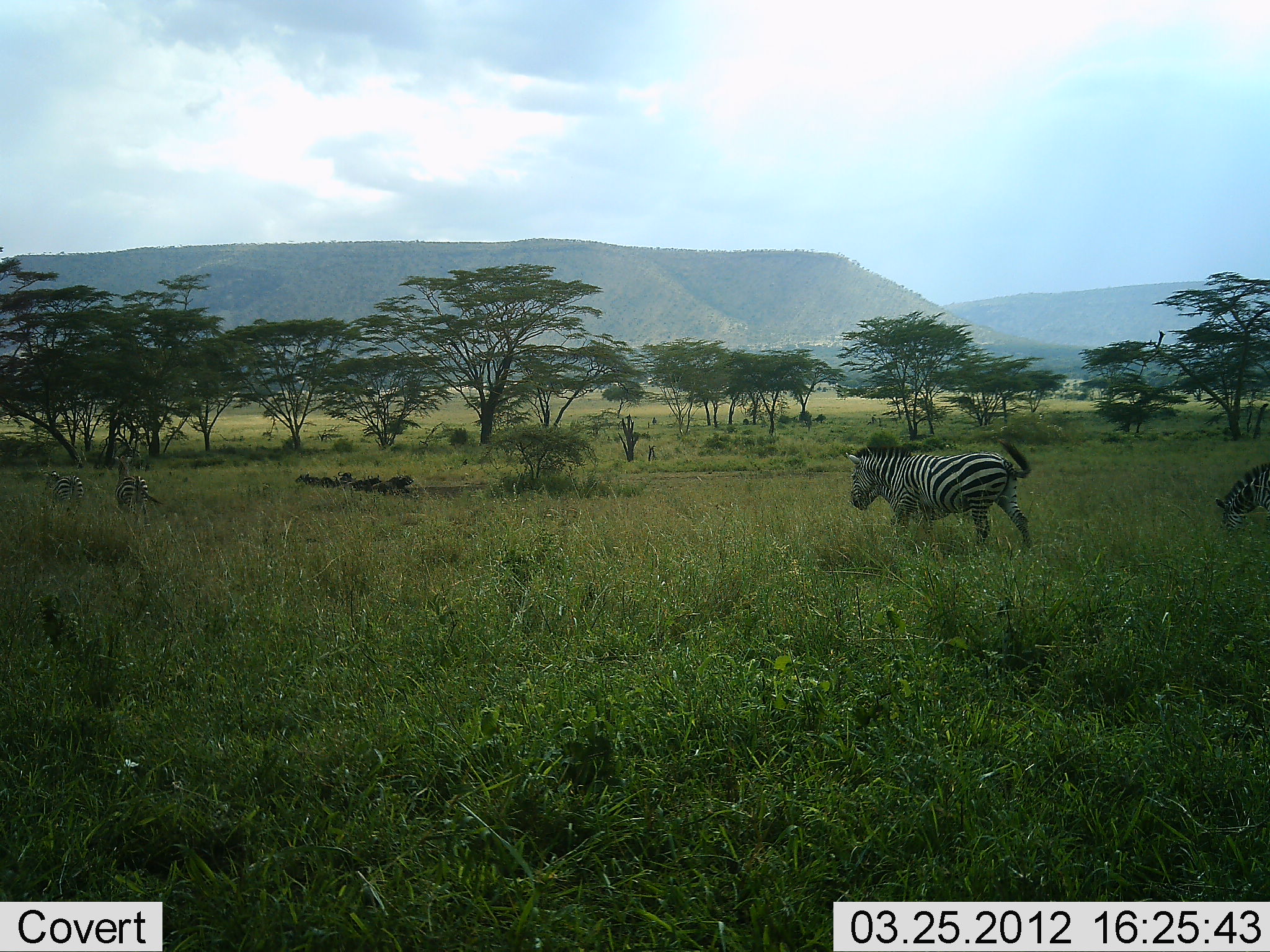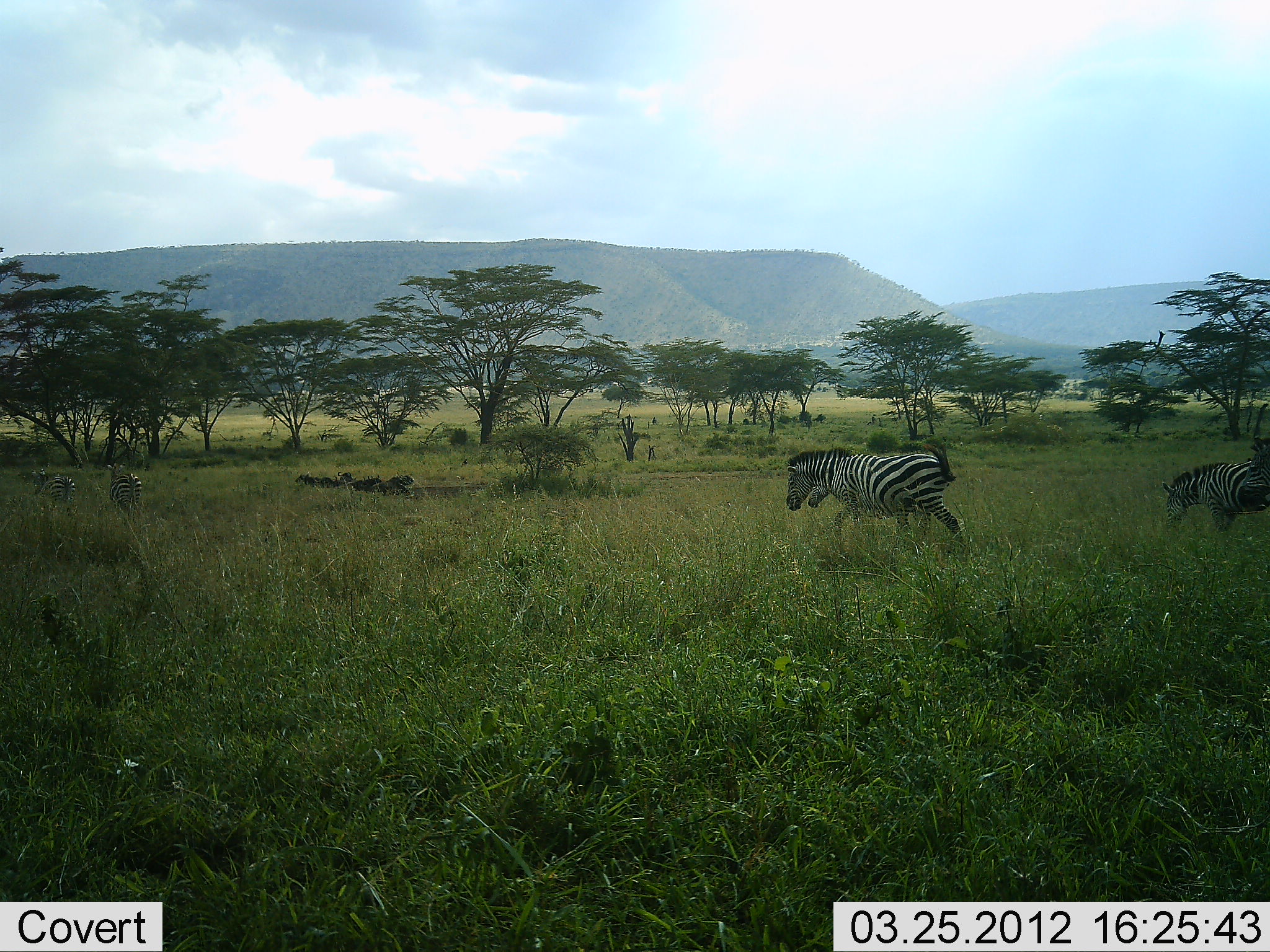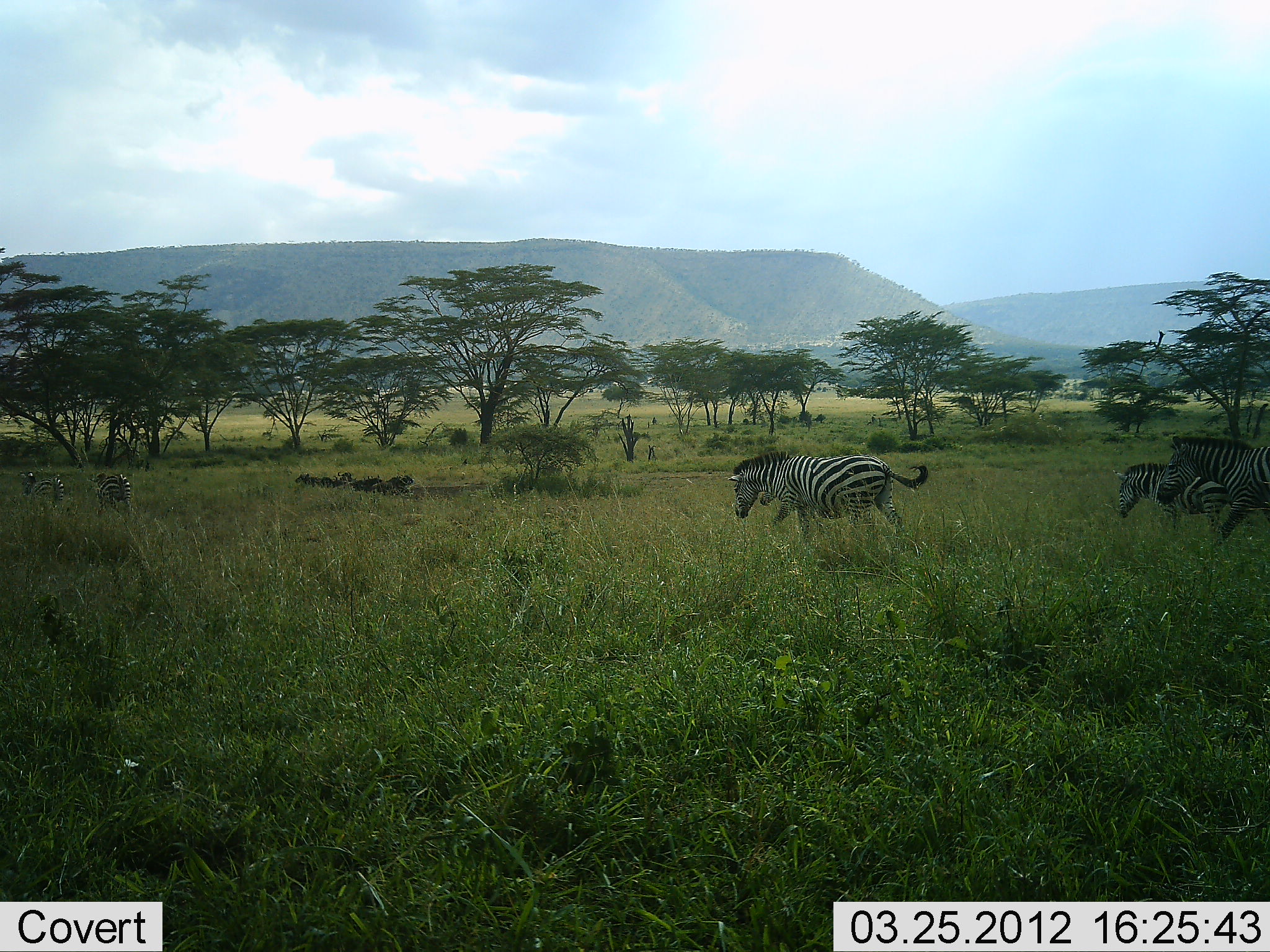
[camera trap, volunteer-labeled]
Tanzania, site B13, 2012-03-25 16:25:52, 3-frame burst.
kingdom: Animalia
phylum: Chordata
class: Mammalia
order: Perissodactyla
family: Equidae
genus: Equus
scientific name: Equus quagga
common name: plains zebra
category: zebra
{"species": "zebra (plains zebra) (Equus quagga)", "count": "5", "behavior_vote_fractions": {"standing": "0%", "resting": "0%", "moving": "96%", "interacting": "0%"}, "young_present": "15%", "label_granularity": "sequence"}